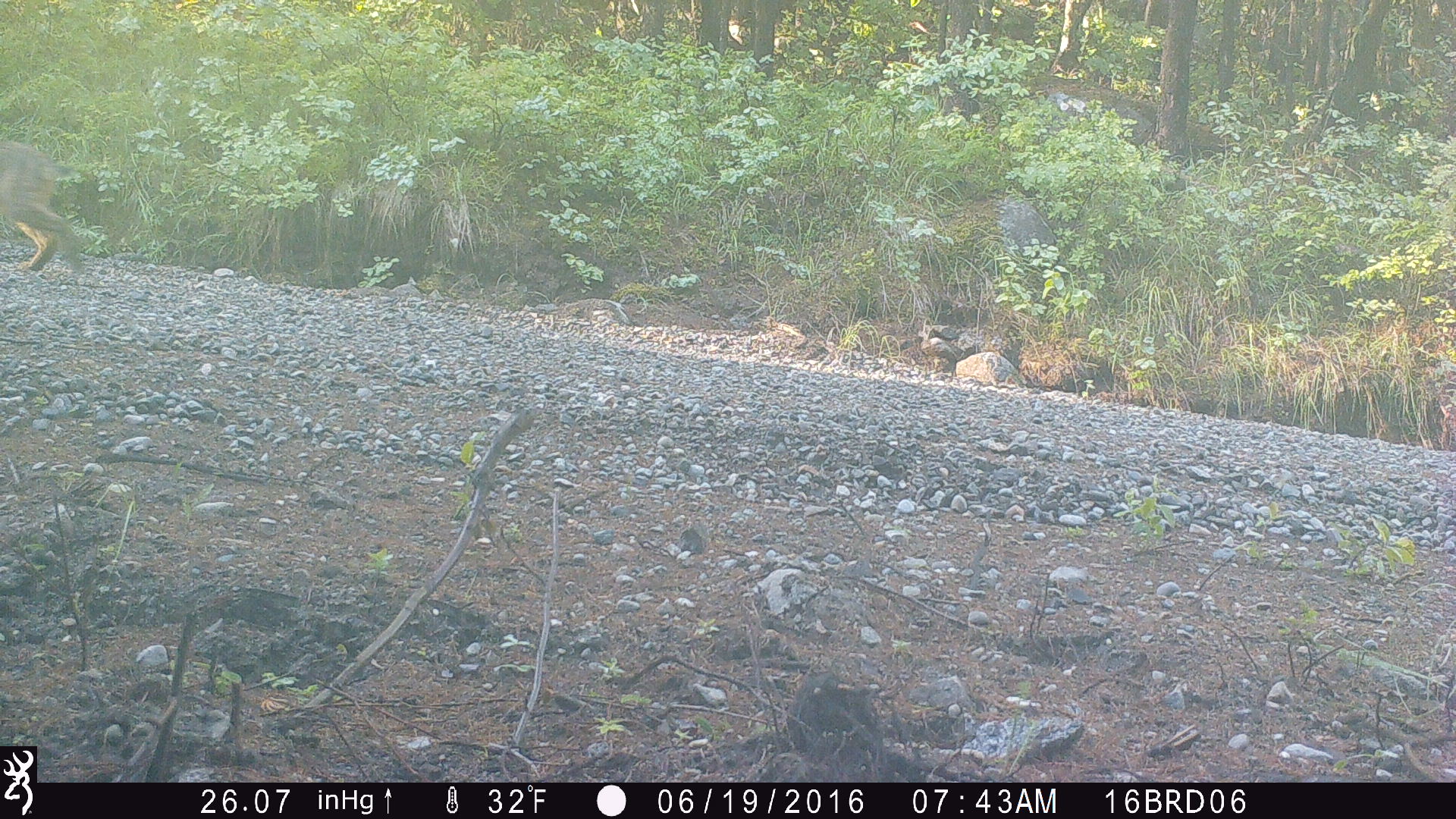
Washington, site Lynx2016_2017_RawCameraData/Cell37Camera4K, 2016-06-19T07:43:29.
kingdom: Animalia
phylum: Chordata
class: Mammalia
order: Carnivora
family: Felidae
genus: Lynx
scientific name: Lynx rufus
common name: bobcat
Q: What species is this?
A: Lynx rufus (bobcat).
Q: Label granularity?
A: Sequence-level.